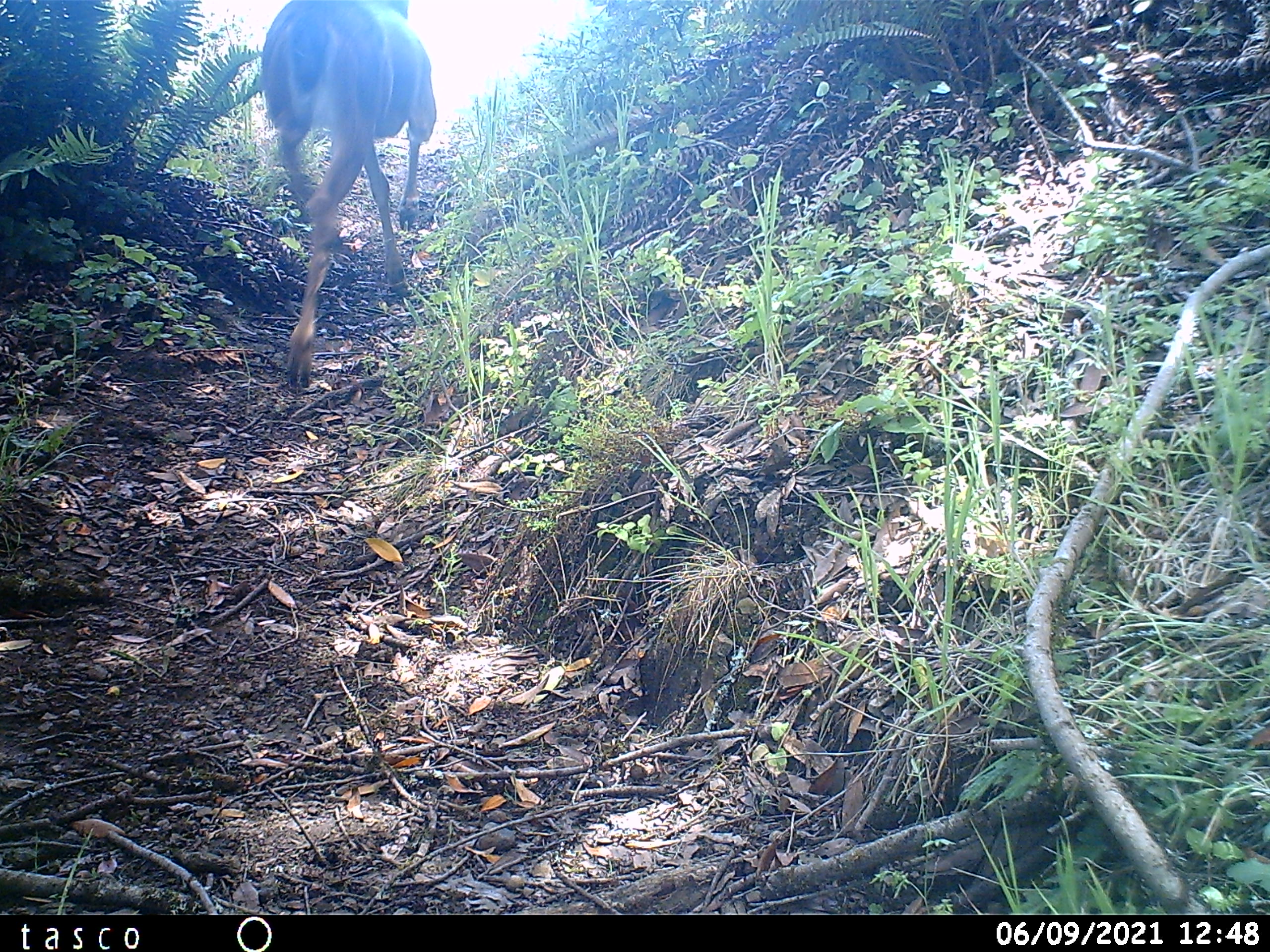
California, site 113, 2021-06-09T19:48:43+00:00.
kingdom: Animalia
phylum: Chordata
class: Mammalia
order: Artiodactyla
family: Cervidae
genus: Odocoileus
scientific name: Odocoileus hemionus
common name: mule deer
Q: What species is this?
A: Mule deer (Odocoileus hemionus).